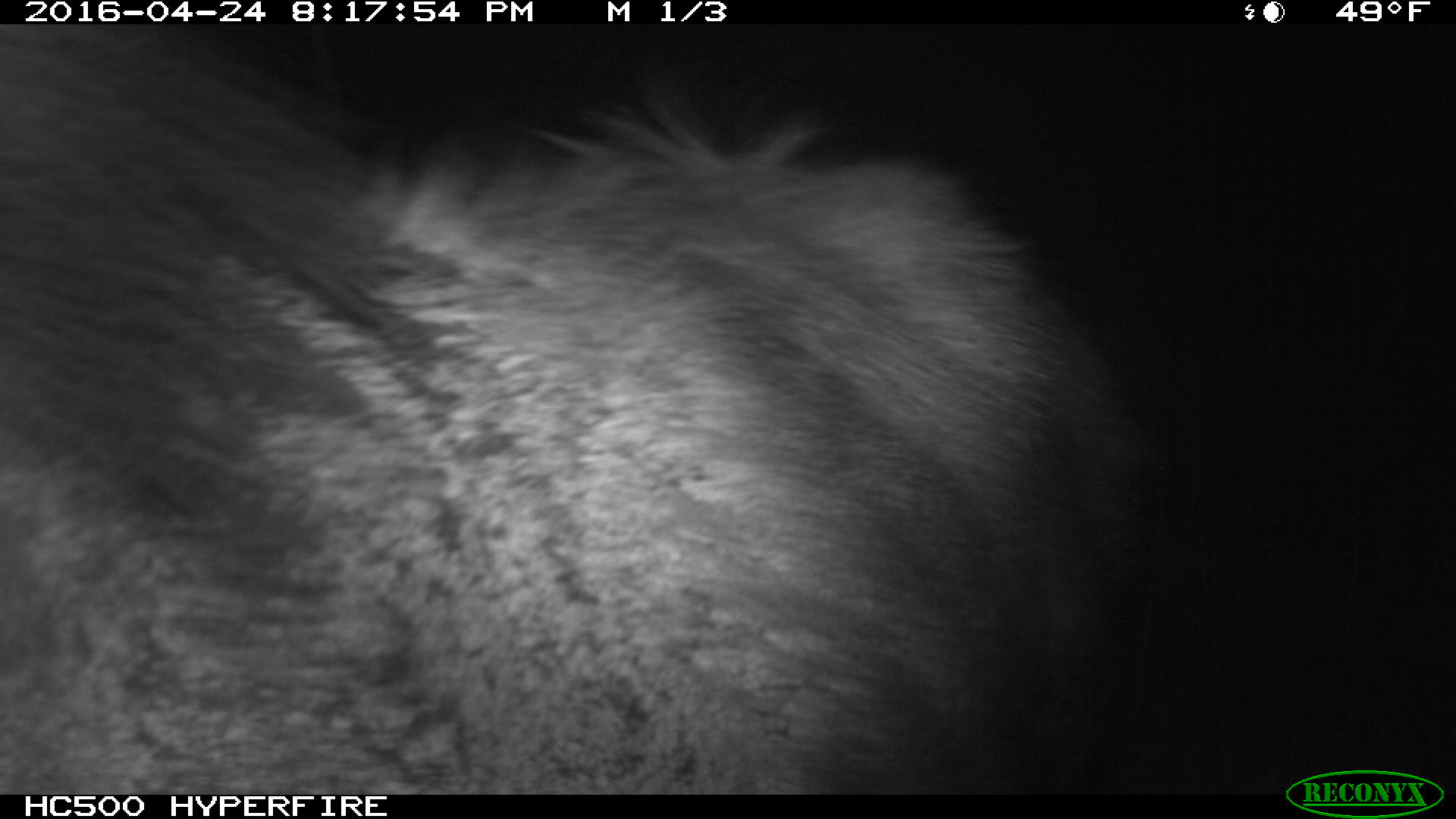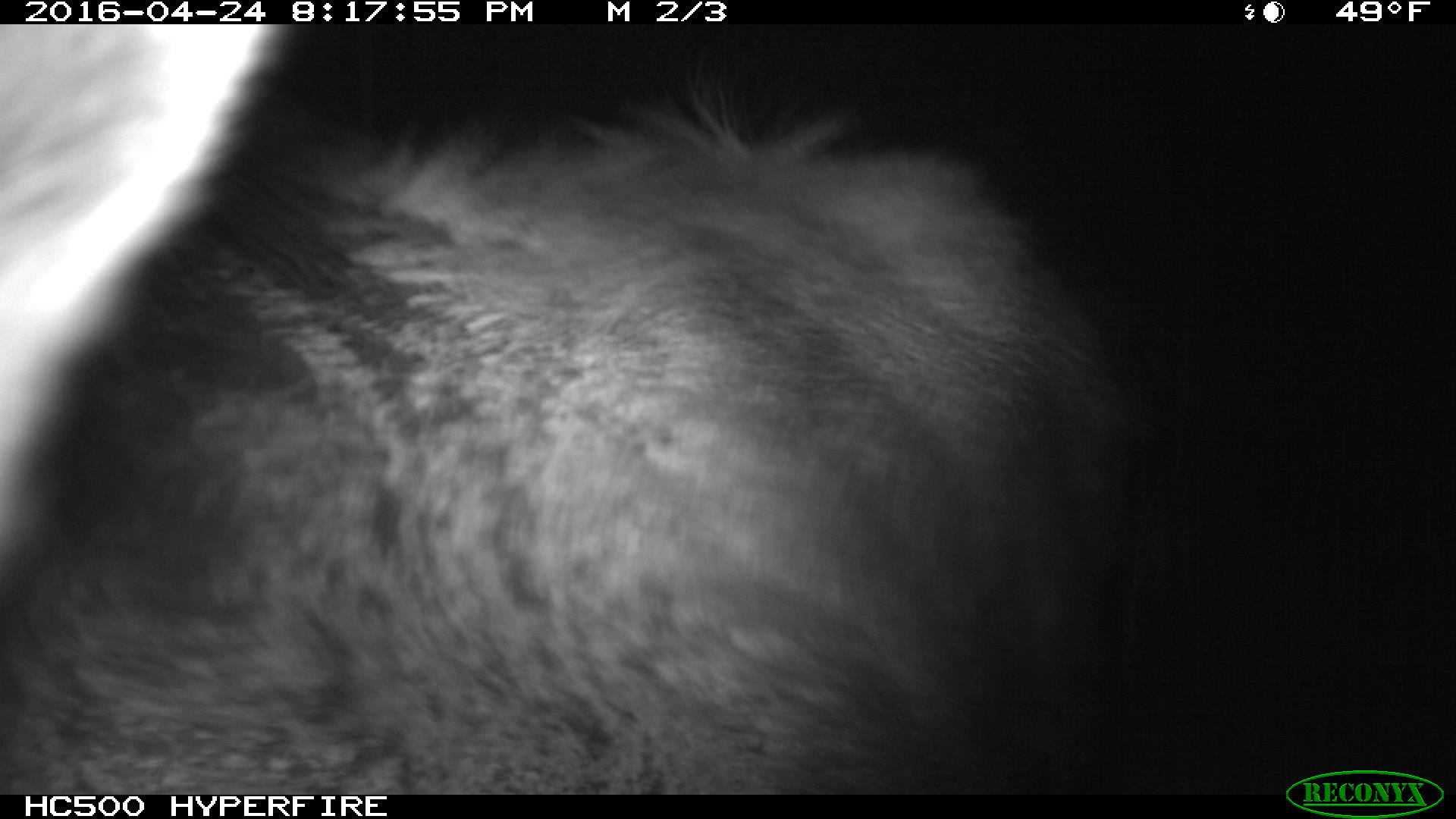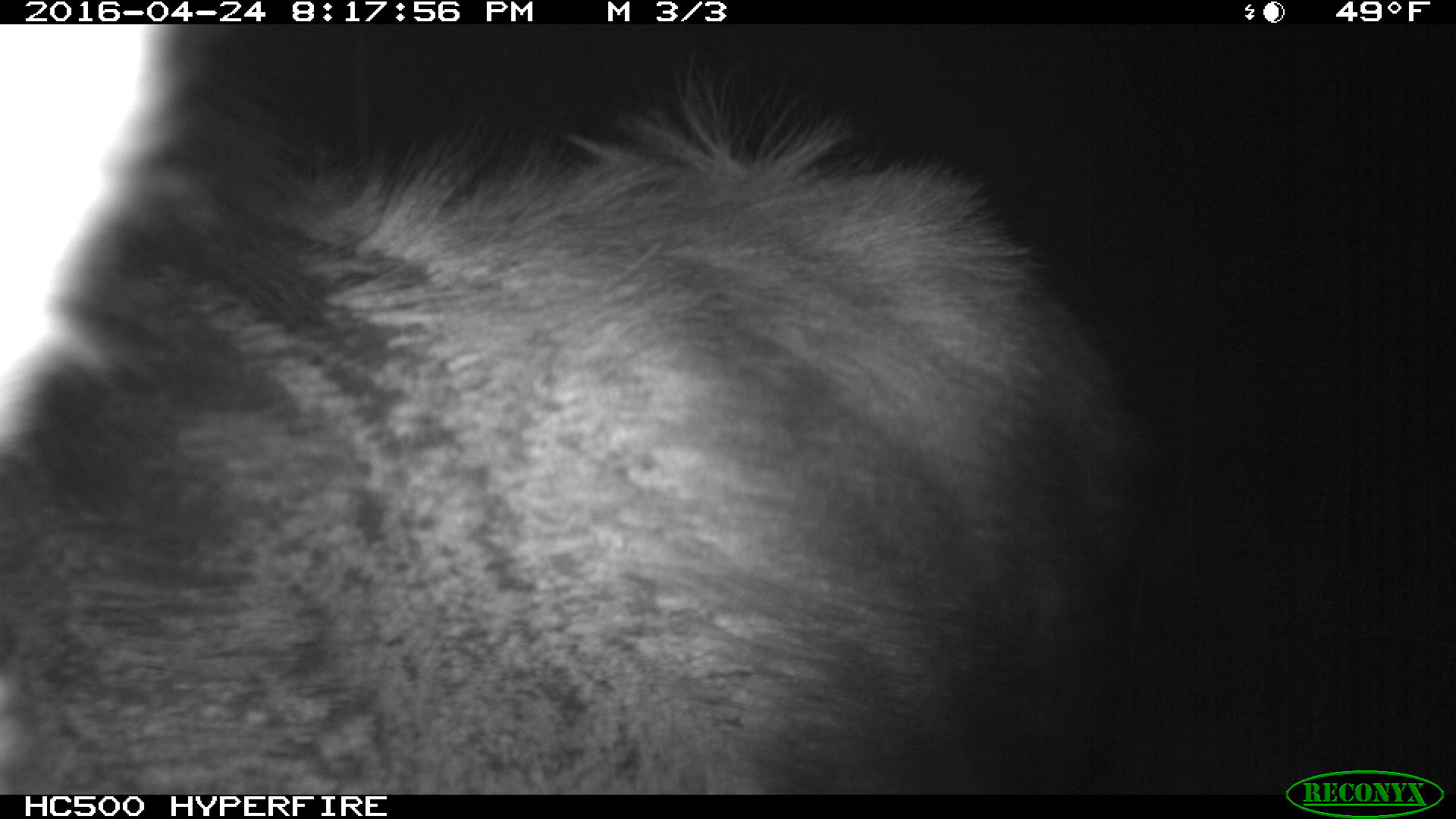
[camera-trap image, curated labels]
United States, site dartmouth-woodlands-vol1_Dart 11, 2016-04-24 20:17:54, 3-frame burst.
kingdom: Animalia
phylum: Chordata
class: Mammalia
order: Artiodactyla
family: Cervidae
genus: Alces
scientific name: Alces alces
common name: moose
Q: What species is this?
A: Moose (Alces alces).